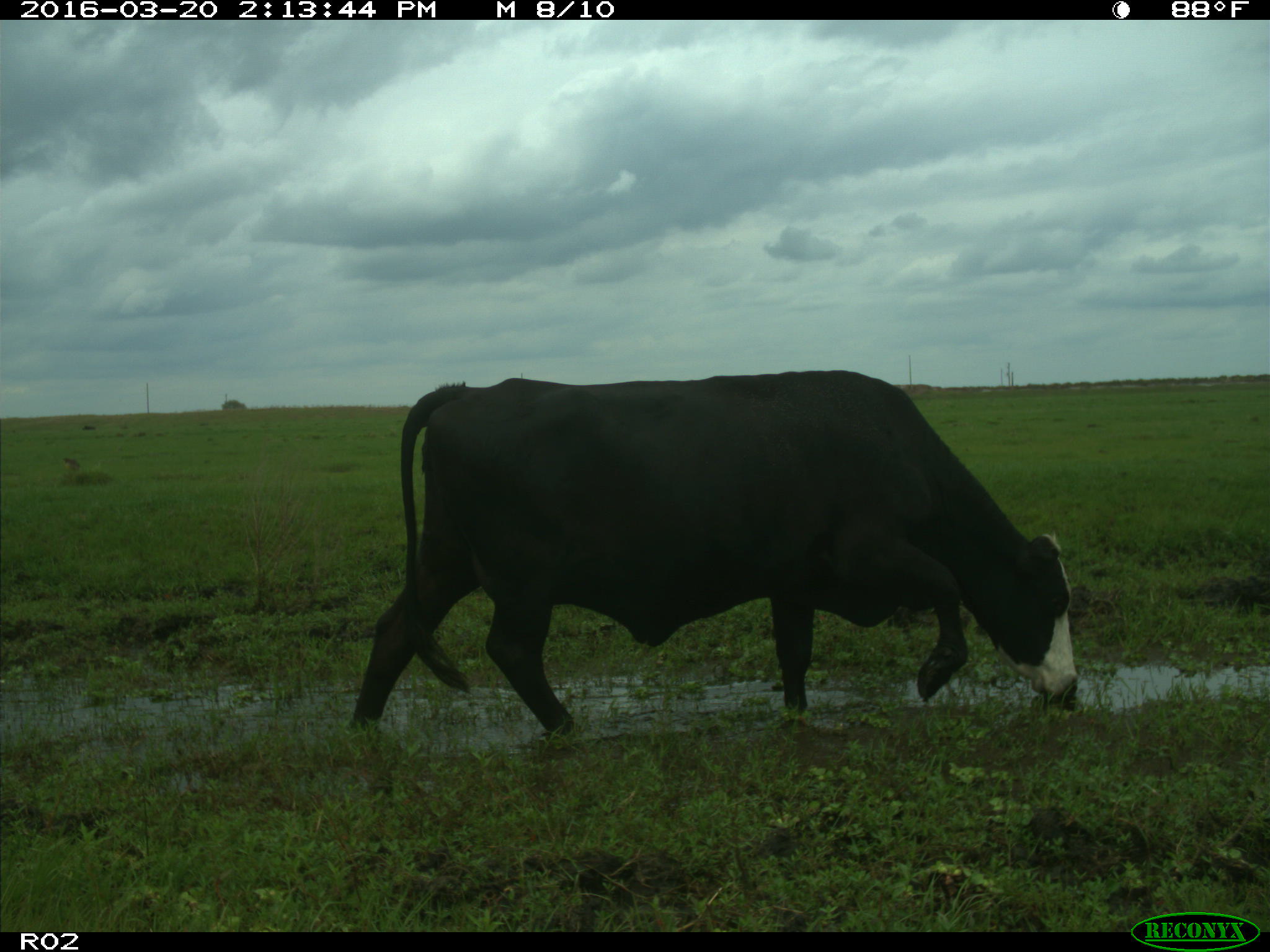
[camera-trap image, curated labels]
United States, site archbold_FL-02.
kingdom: Animalia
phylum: Chordata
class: Mammalia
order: Artiodactyla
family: Bovidae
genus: Bos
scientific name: Bos taurus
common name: domestic cow